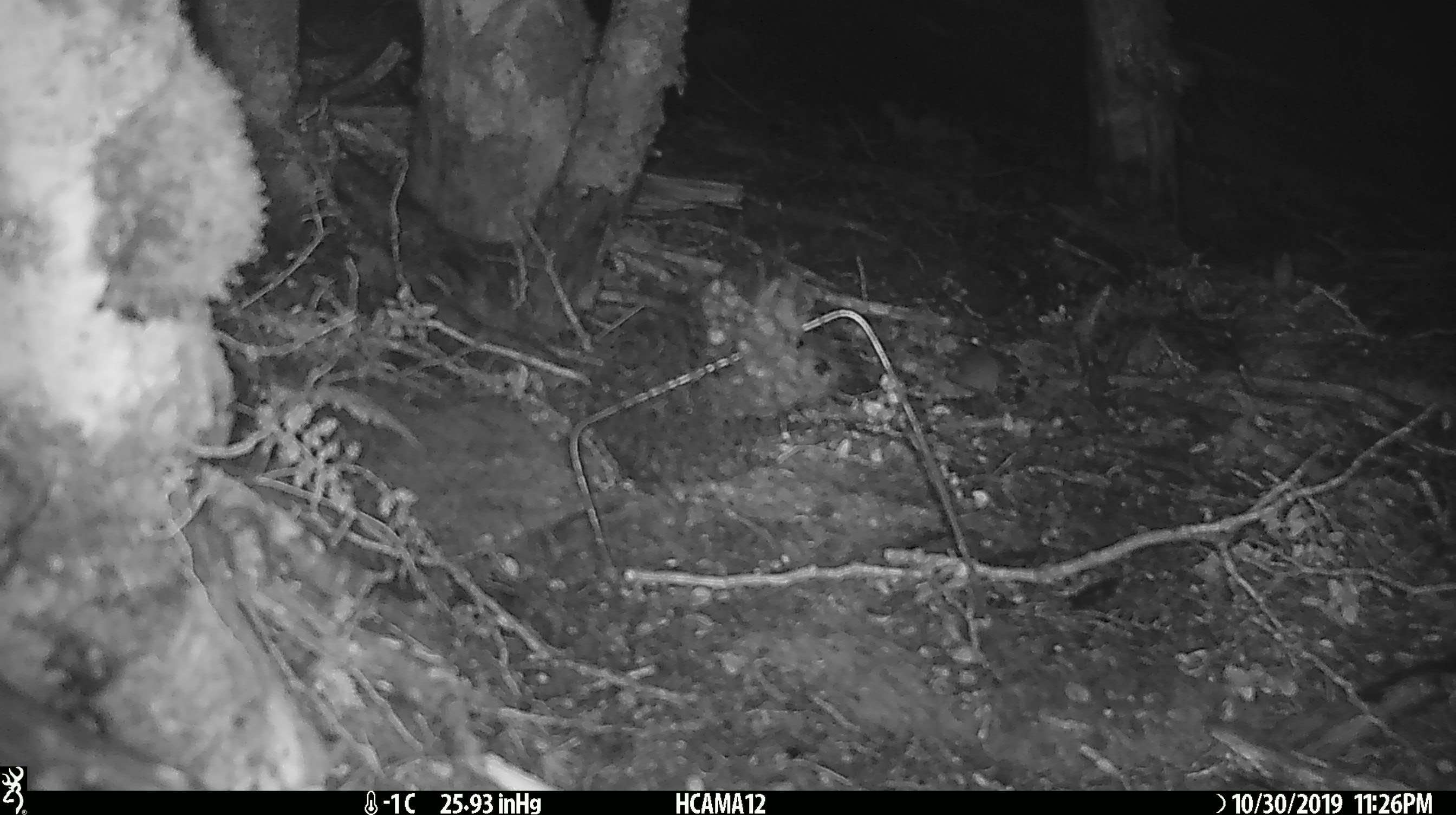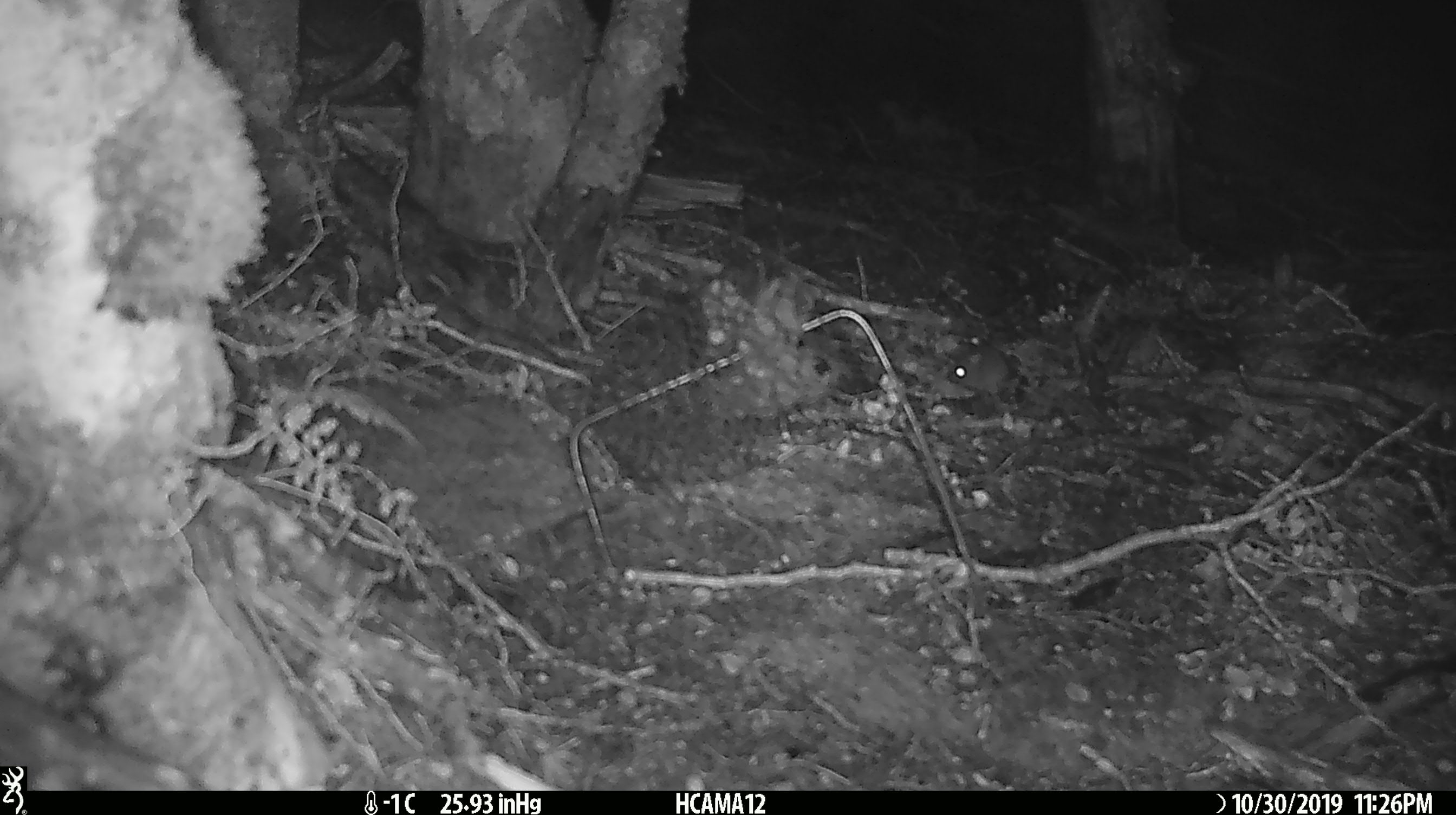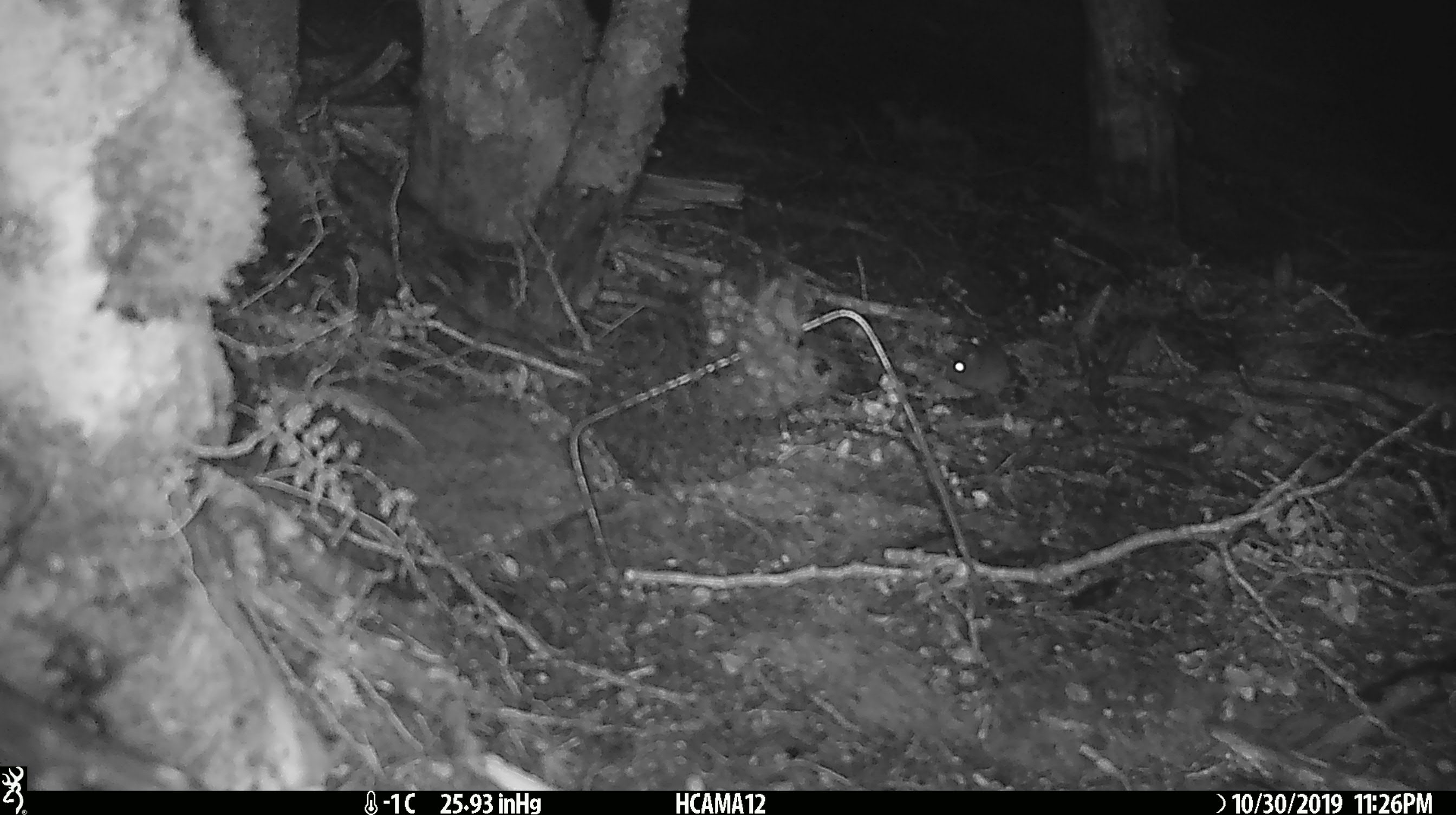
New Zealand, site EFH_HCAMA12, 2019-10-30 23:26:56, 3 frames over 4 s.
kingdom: Animalia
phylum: Chordata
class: Mammalia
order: Rodentia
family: Muridae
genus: Mus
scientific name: Mus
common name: mouse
Mouse (Mus).